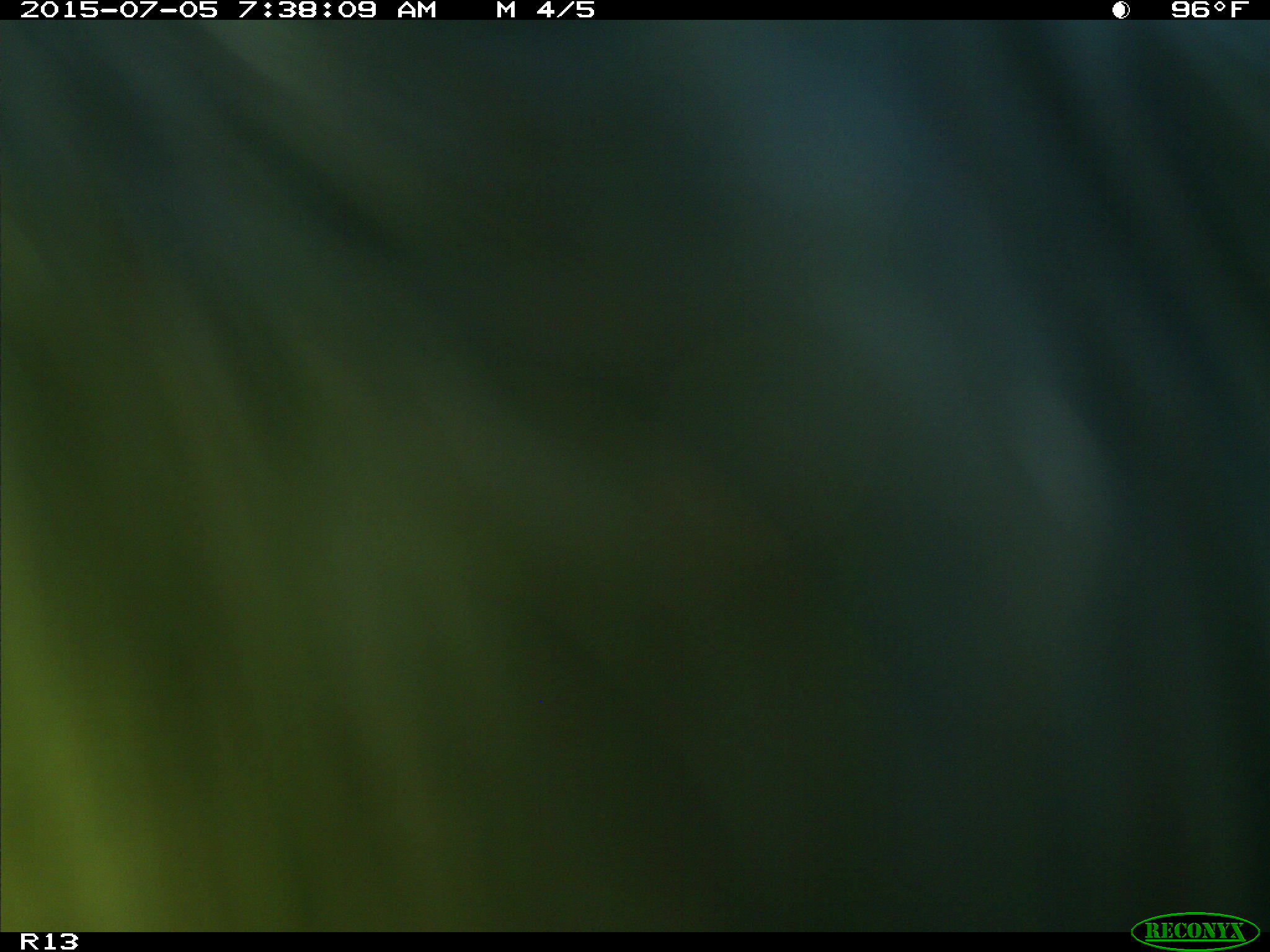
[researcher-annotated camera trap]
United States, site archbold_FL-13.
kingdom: Animalia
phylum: Chordata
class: Mammalia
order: Artiodactyla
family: Bovidae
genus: Bos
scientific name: Bos taurus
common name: domestic cow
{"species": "Bos taurus (domestic cow)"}